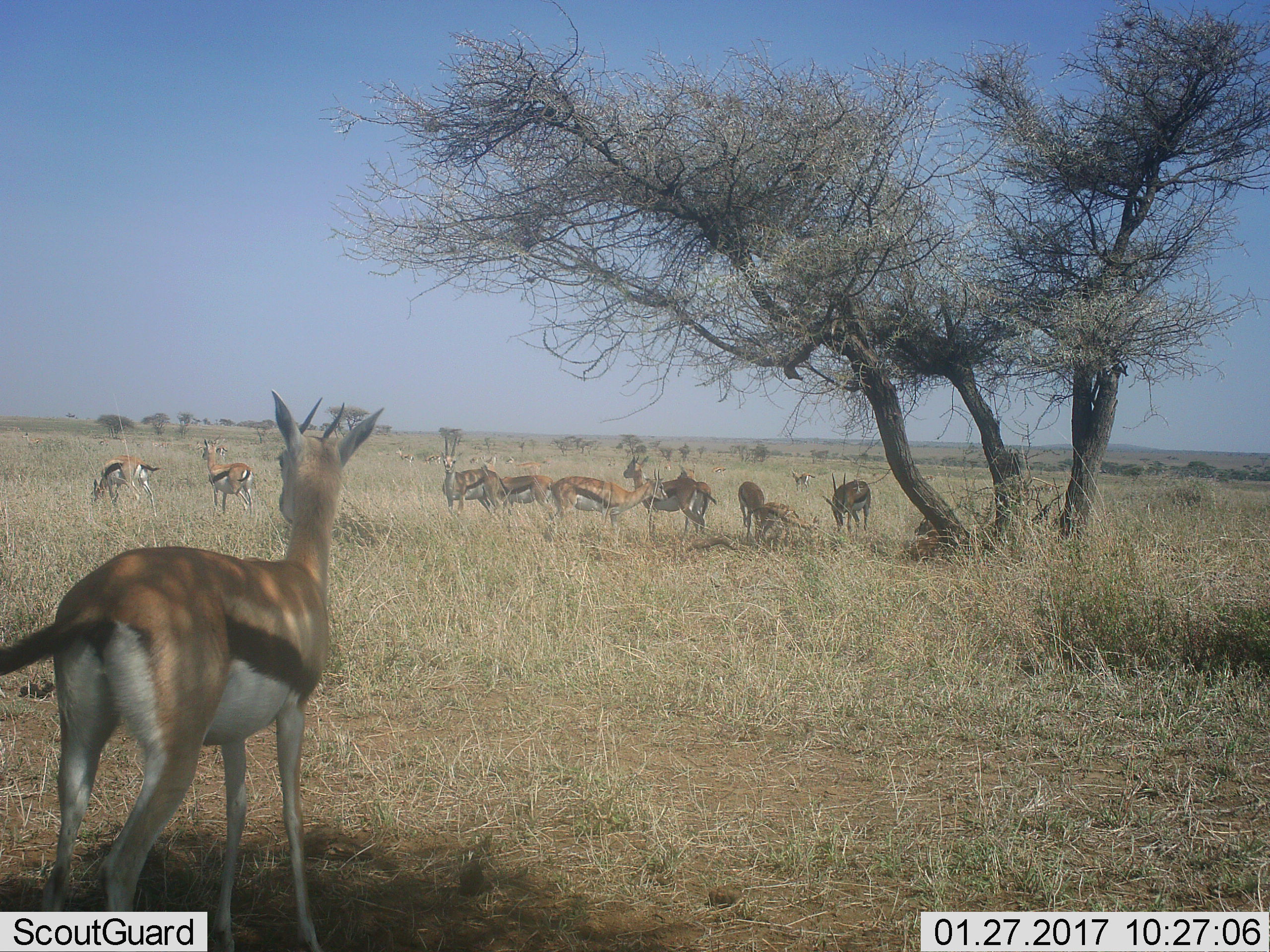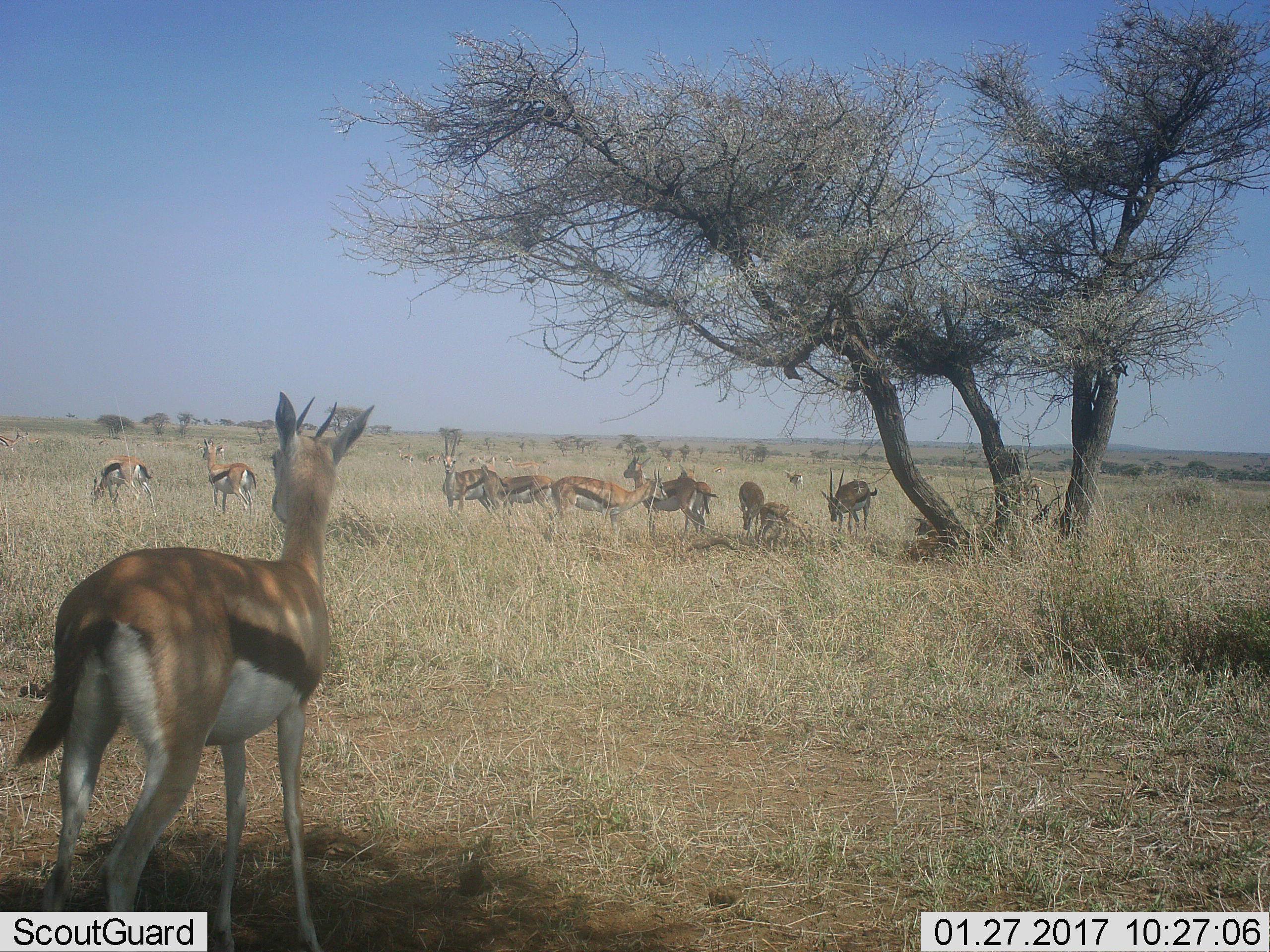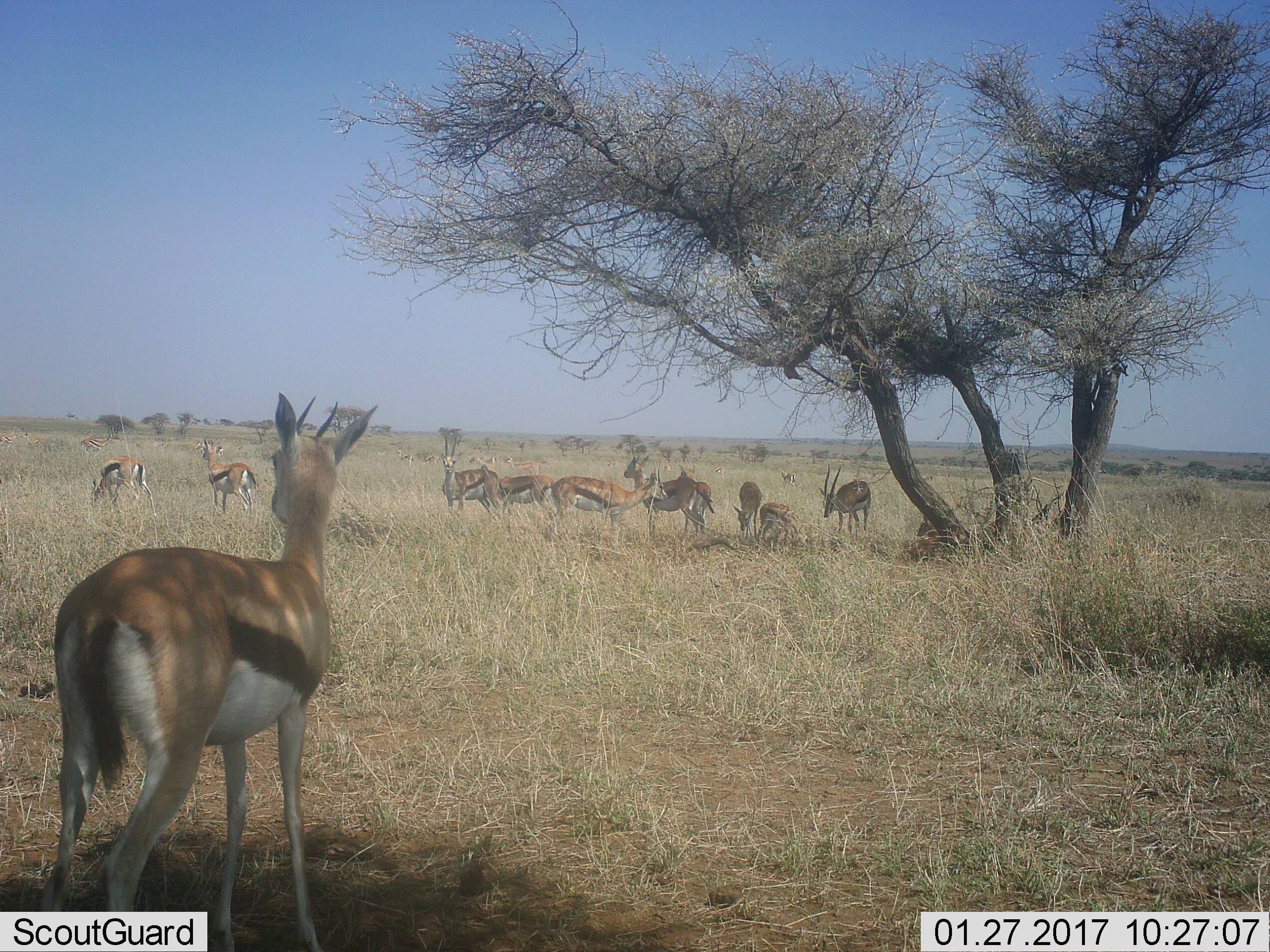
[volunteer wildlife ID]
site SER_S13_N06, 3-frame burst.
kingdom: Animalia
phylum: Chordata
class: Mammalia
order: Artiodactyla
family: Bovidae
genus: Eudorcas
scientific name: Eudorcas thomsonii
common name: thomson's gazelle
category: gazellethomsons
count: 11-50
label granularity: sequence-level